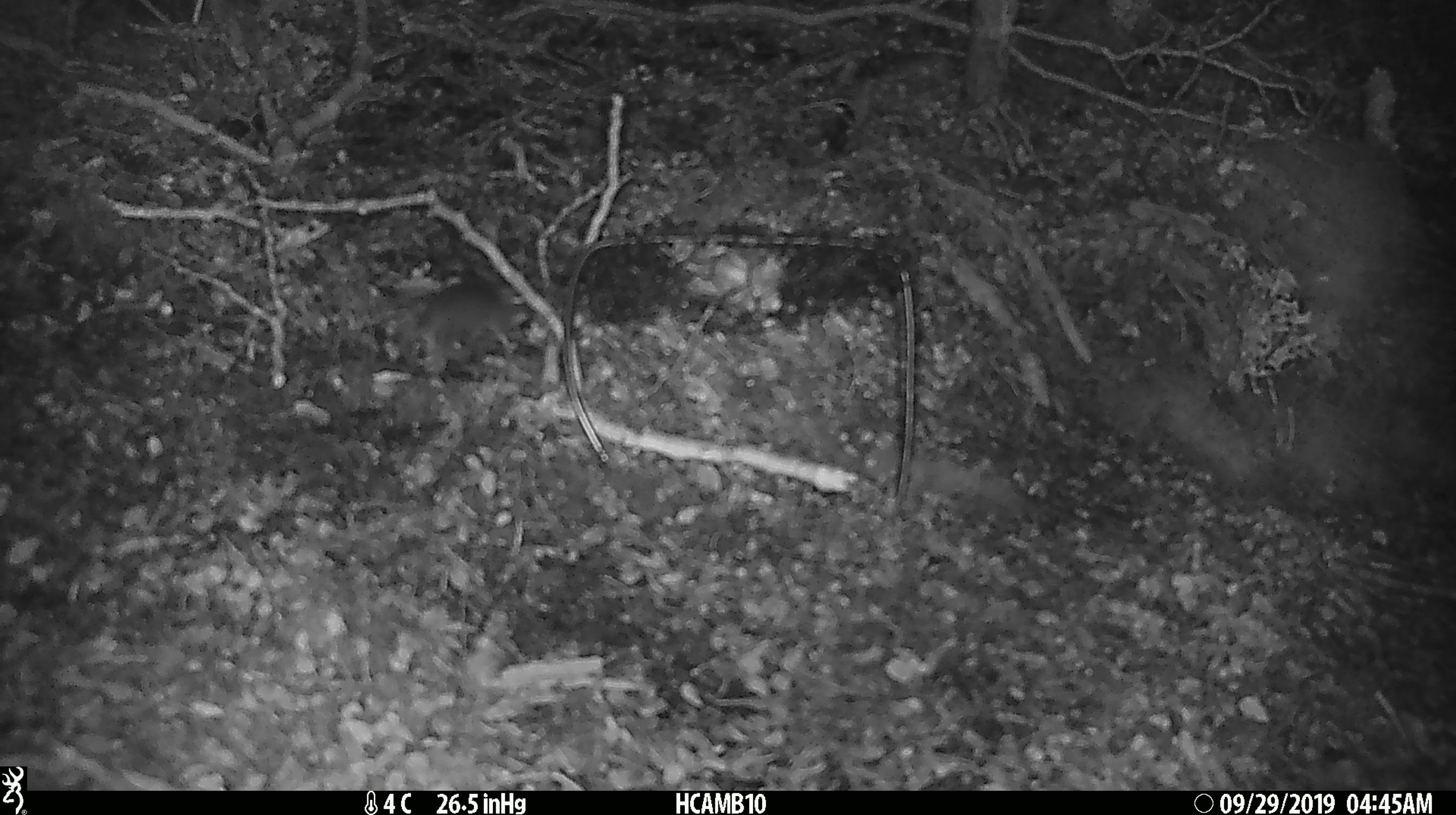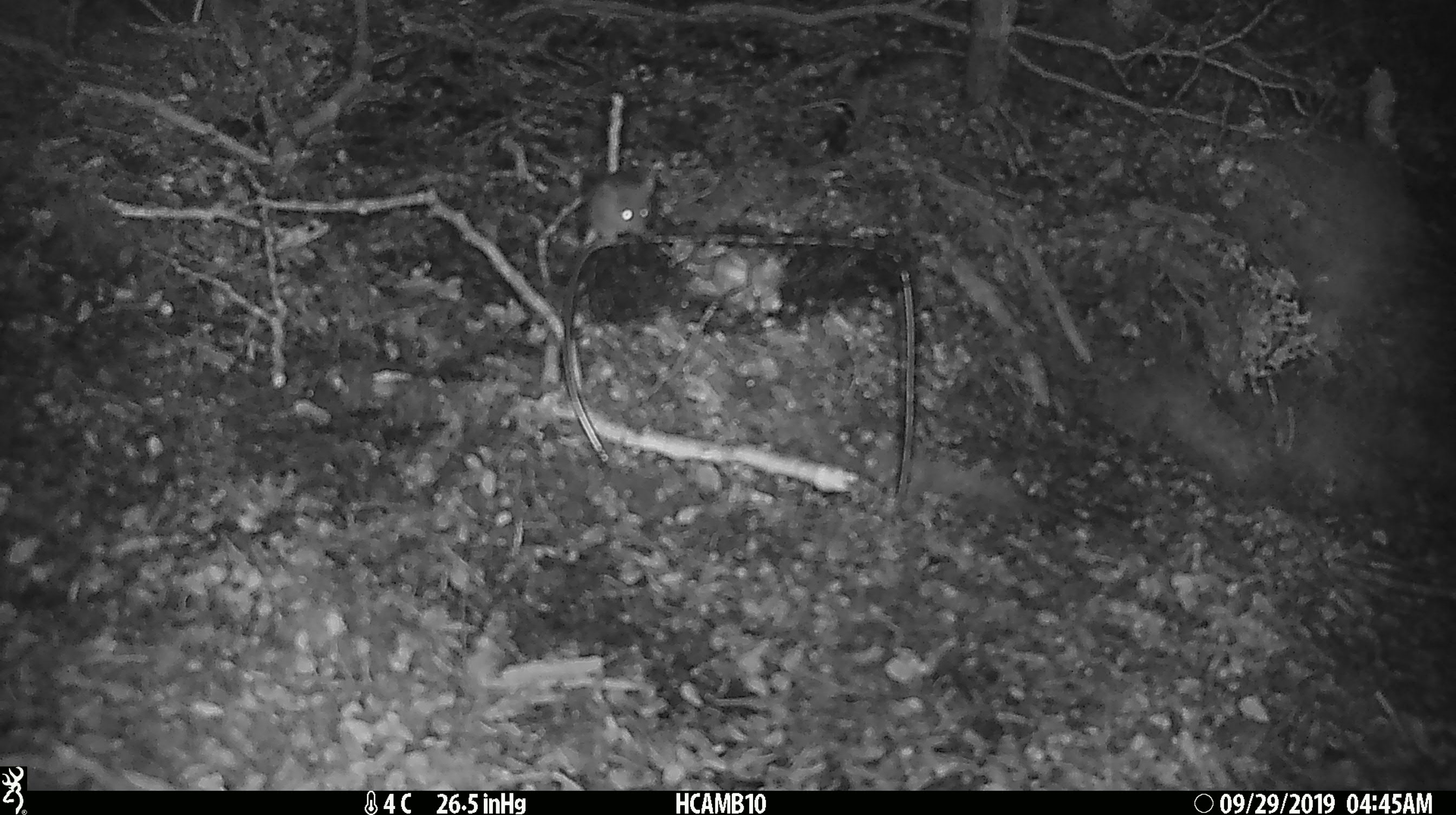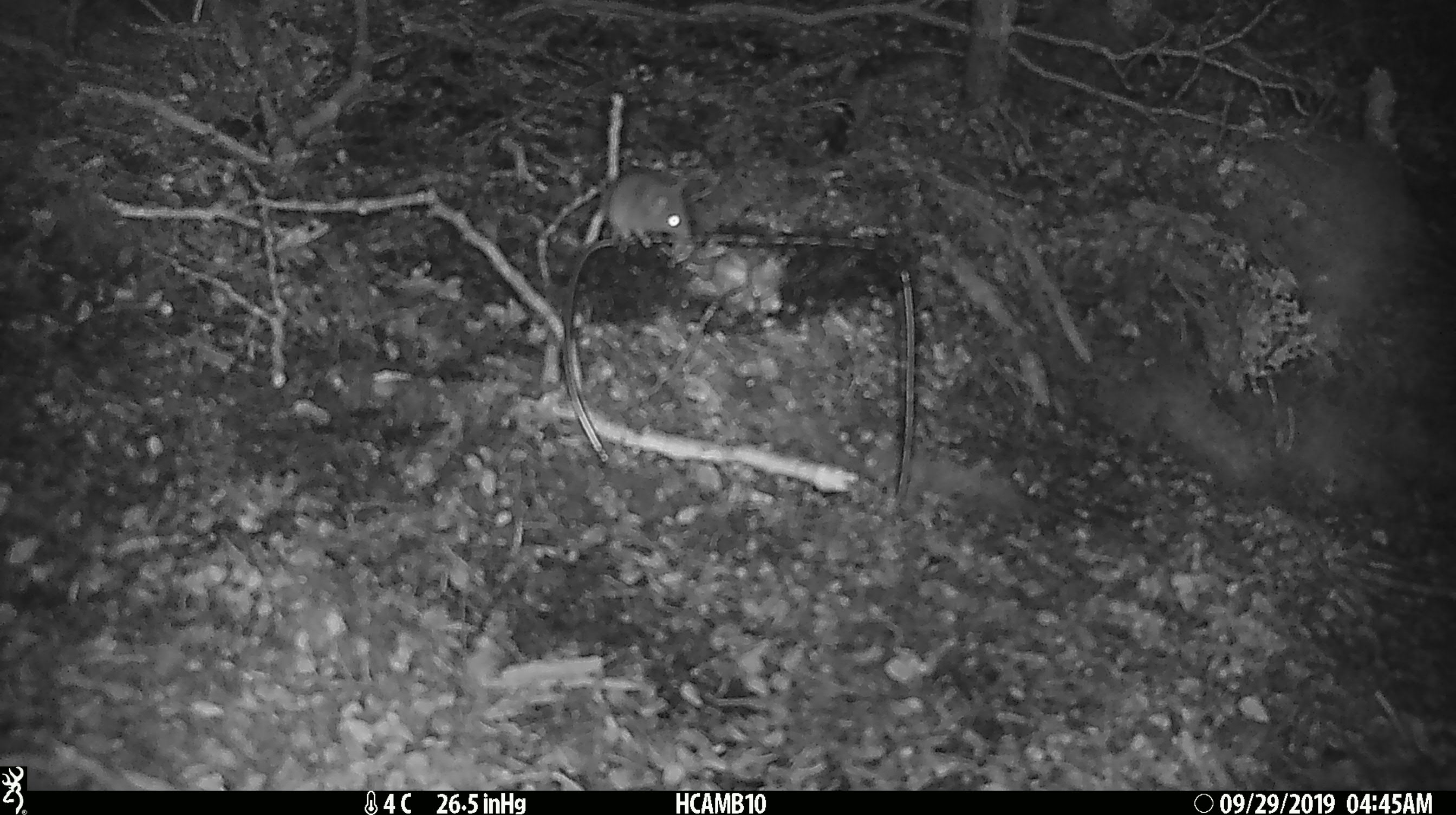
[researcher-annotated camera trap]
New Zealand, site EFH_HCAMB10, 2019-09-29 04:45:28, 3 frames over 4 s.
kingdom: Animalia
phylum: Chordata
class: Mammalia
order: Rodentia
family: Muridae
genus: Mus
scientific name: Mus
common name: mouse